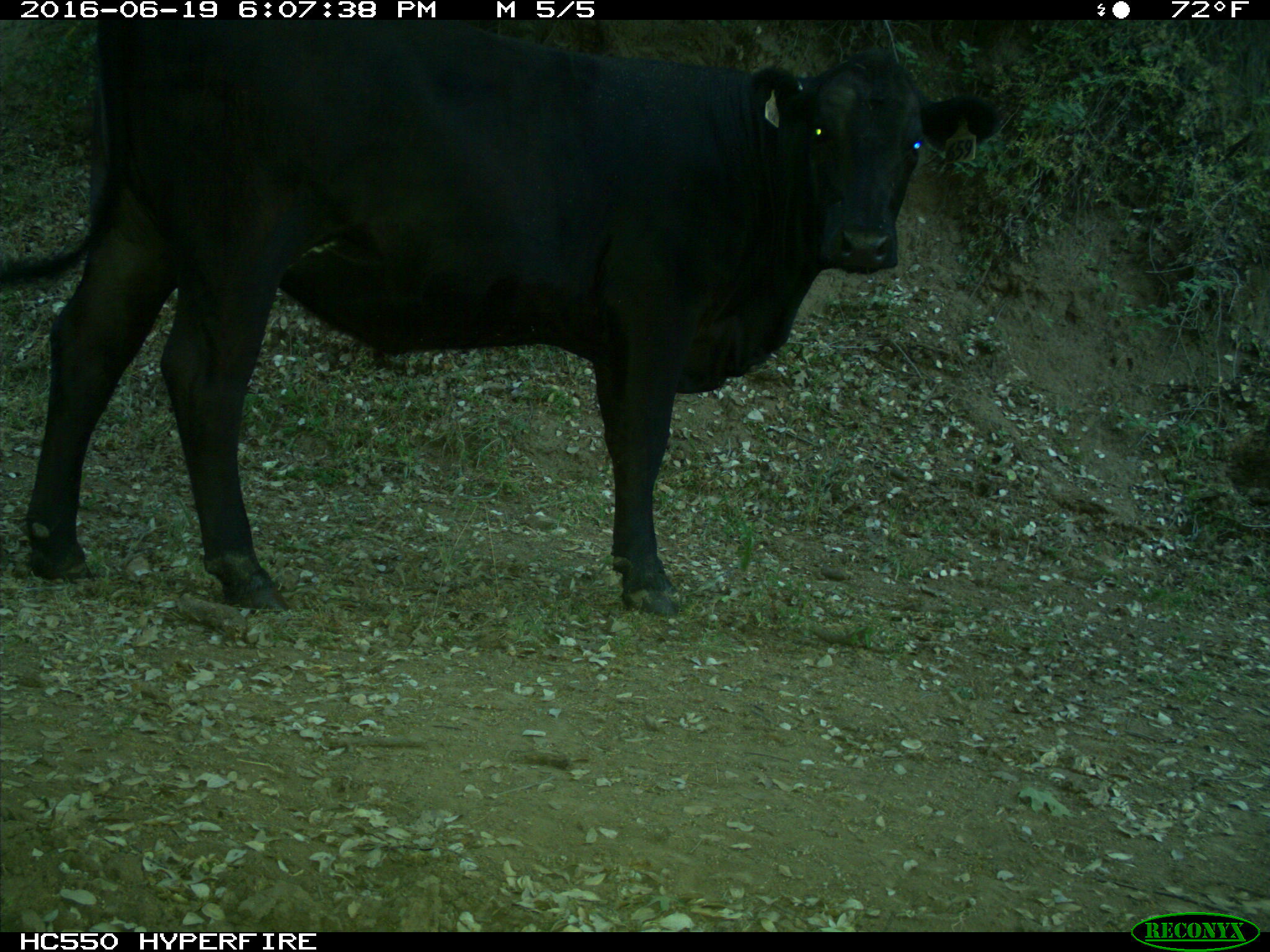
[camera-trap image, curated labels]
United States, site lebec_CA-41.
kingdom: Animalia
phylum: Chordata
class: Mammalia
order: Artiodactyla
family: Bovidae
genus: Bos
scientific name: Bos taurus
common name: domestic cow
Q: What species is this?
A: Bos taurus (domestic cow).